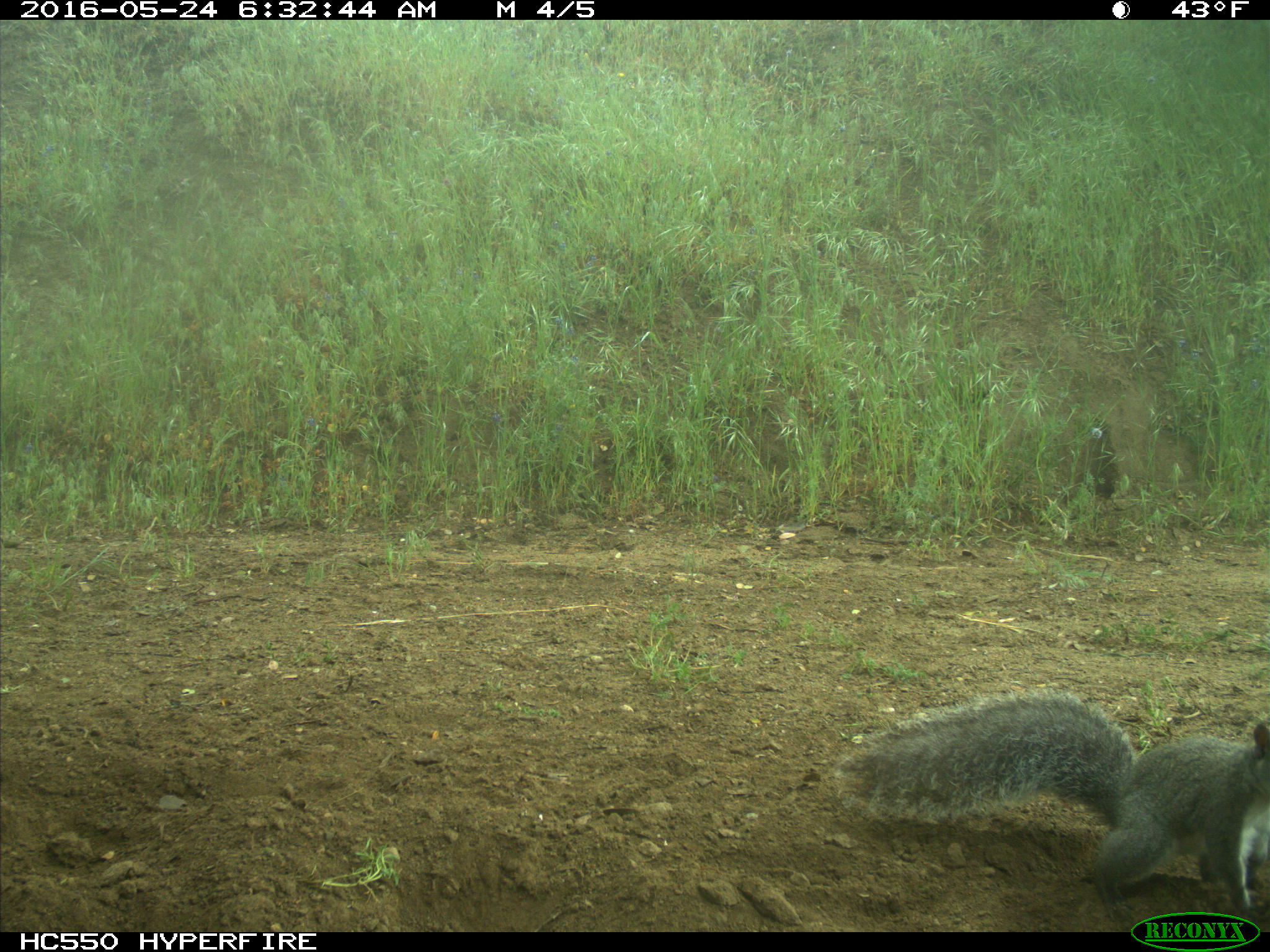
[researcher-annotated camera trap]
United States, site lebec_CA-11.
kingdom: Animalia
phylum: Chordata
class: Mammalia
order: Rodentia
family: Sciuridae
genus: Sciurus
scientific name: Sciurus carolinensis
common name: eastern gray squirrel